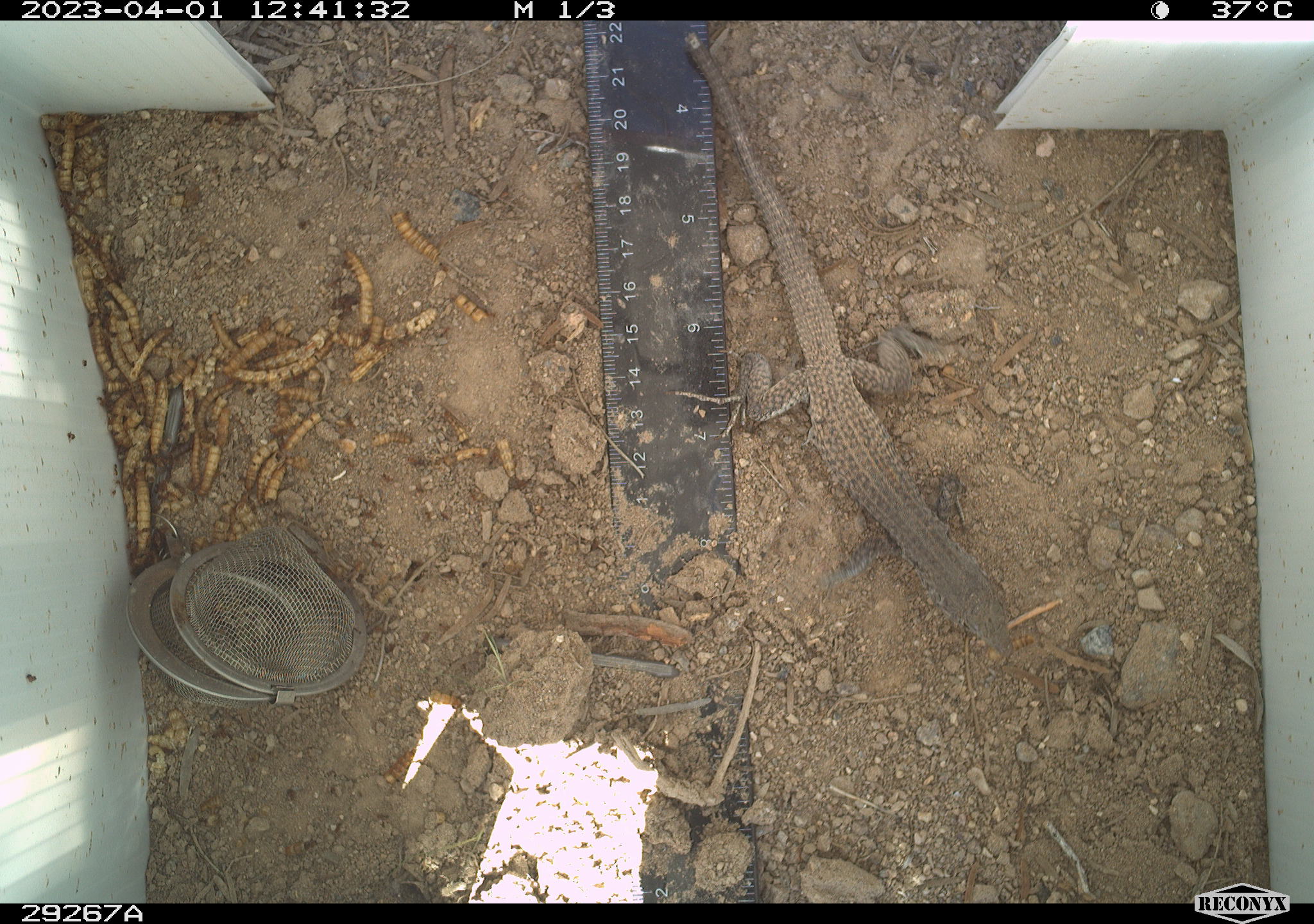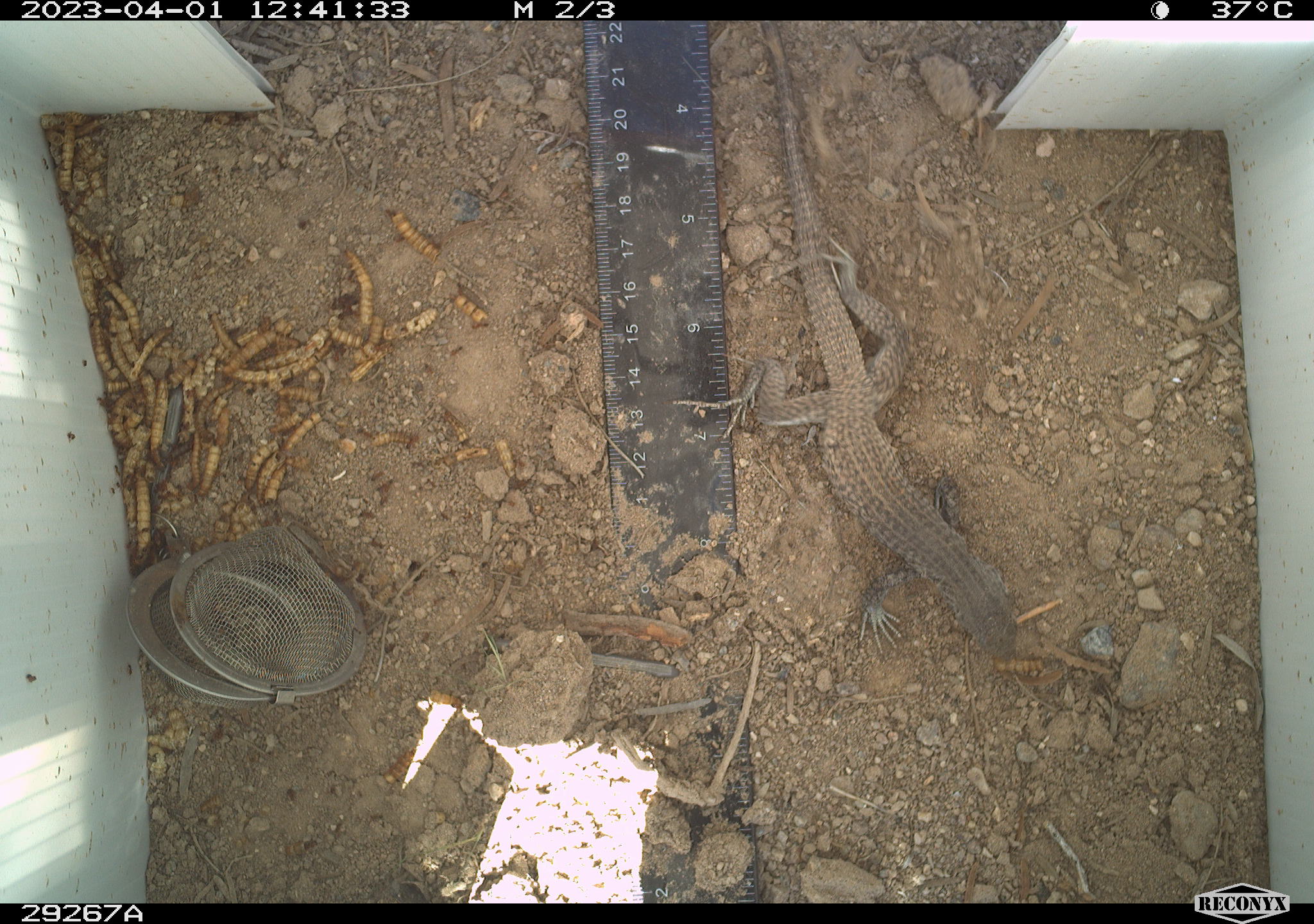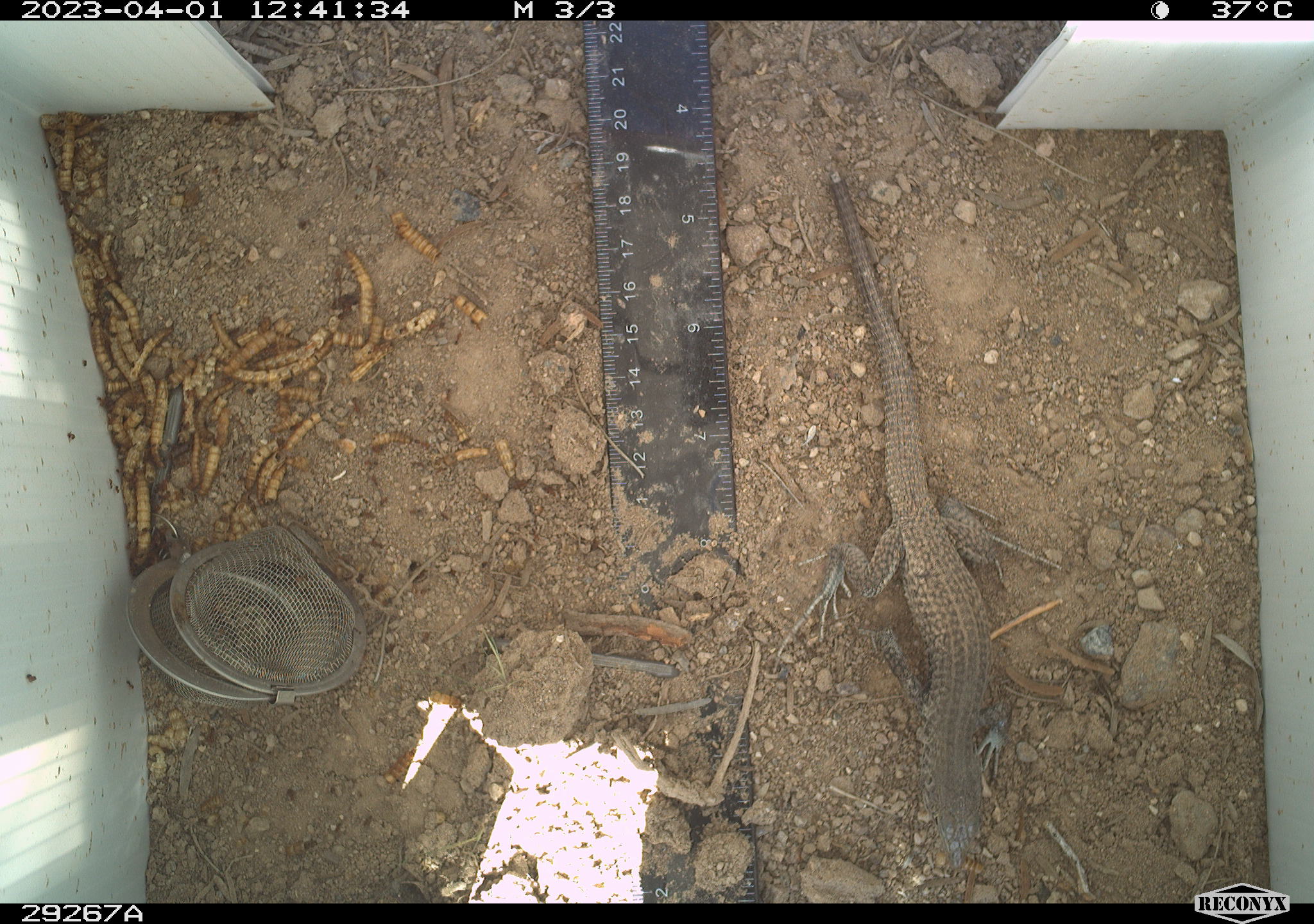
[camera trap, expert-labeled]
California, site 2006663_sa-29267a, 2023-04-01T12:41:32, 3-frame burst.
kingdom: Animalia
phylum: Chordata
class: Reptilia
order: Squamata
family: Teiidae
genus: Aspidoscelis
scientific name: Aspidoscelis tigris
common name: western whiptail